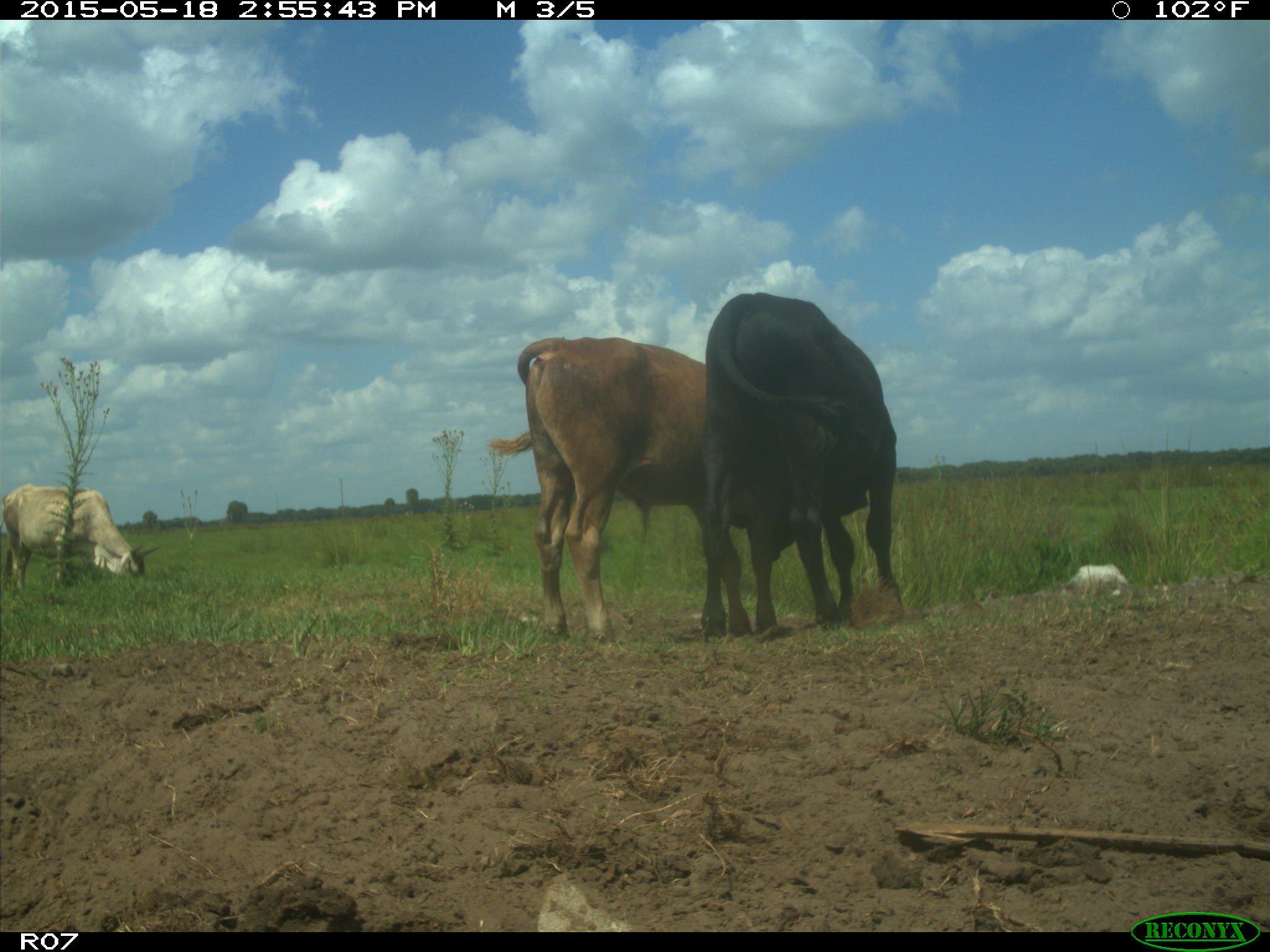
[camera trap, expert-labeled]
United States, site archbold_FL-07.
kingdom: Animalia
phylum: Chordata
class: Mammalia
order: Artiodactyla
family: Bovidae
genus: Bos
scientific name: Bos taurus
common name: domestic cow